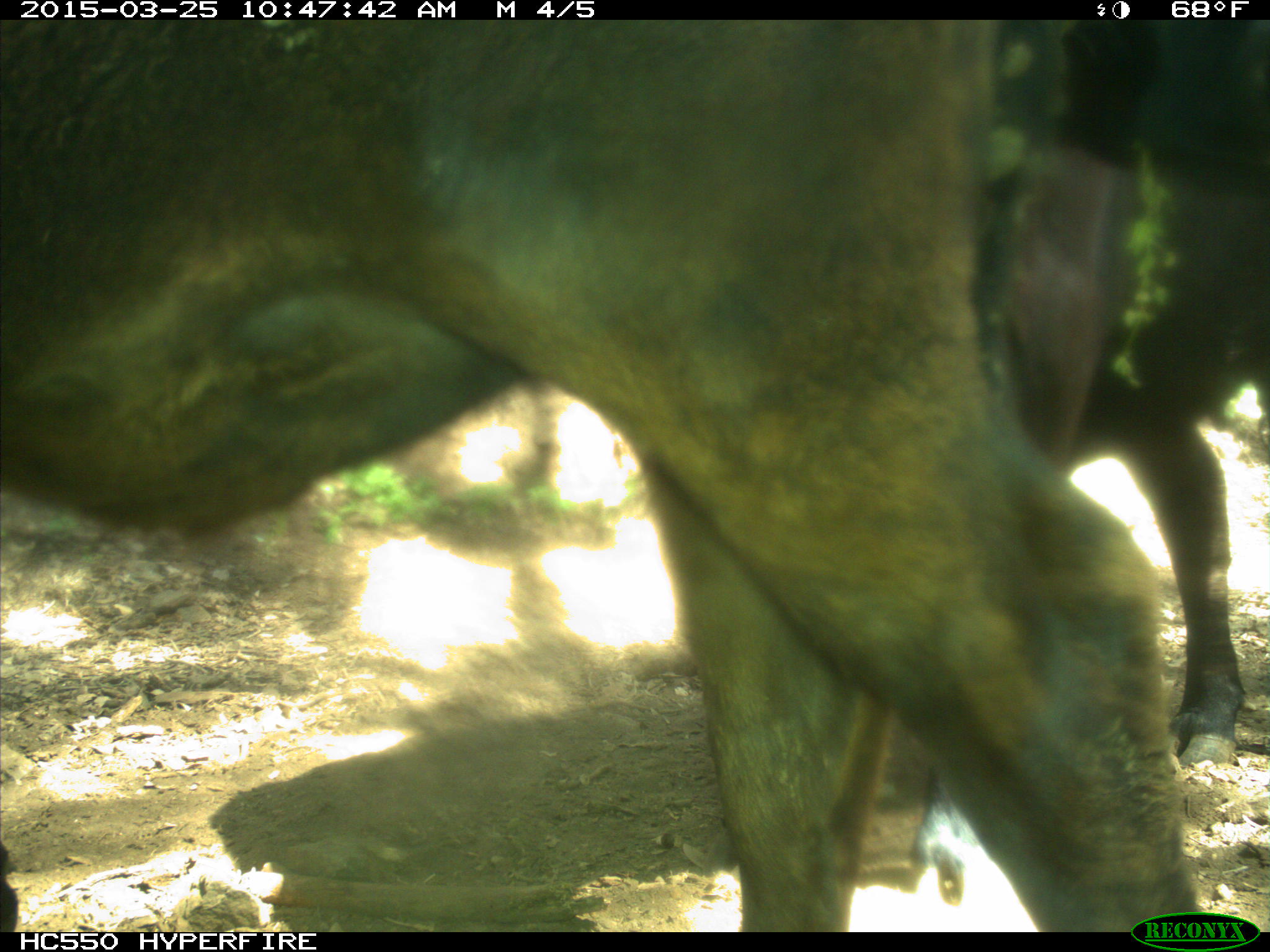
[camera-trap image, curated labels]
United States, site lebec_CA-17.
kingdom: Animalia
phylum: Chordata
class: Mammalia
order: Artiodactyla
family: Bovidae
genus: Bos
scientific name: Bos taurus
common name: domestic cow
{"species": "Bos taurus (domestic cow)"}